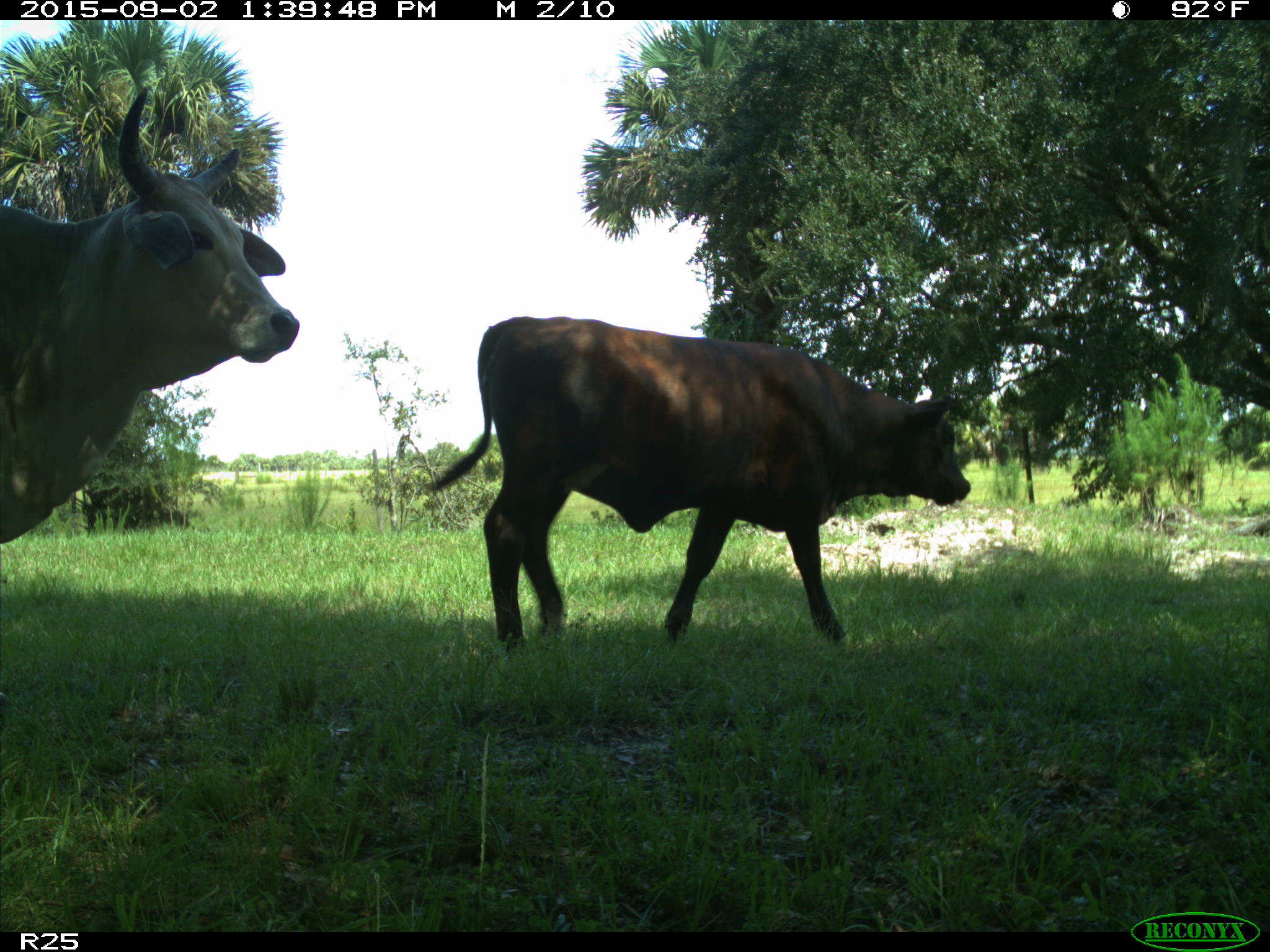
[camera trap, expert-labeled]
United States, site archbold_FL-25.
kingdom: Animalia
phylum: Chordata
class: Mammalia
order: Artiodactyla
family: Bovidae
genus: Bos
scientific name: Bos taurus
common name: domestic cow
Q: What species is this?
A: Bos taurus (domestic cow).